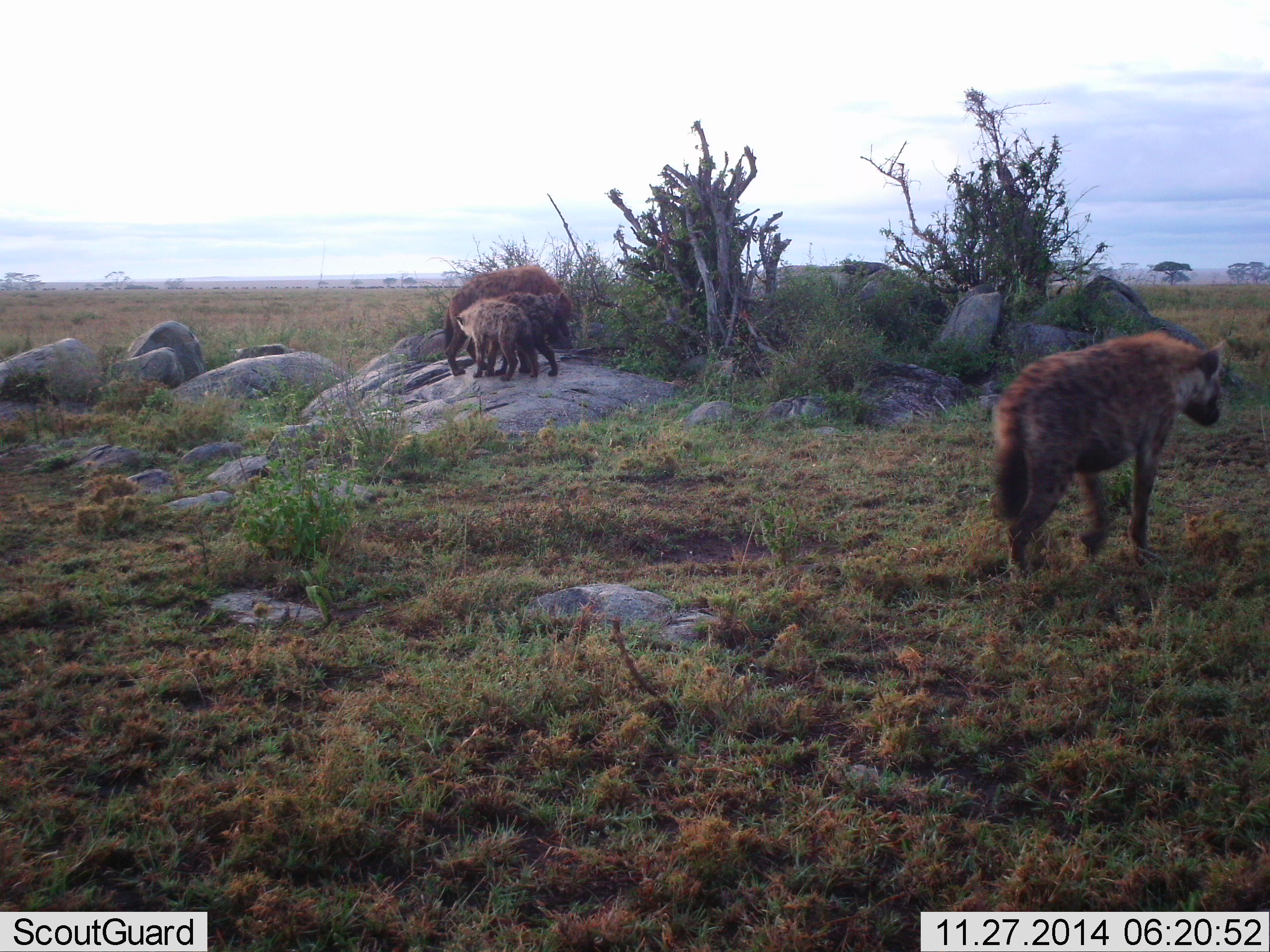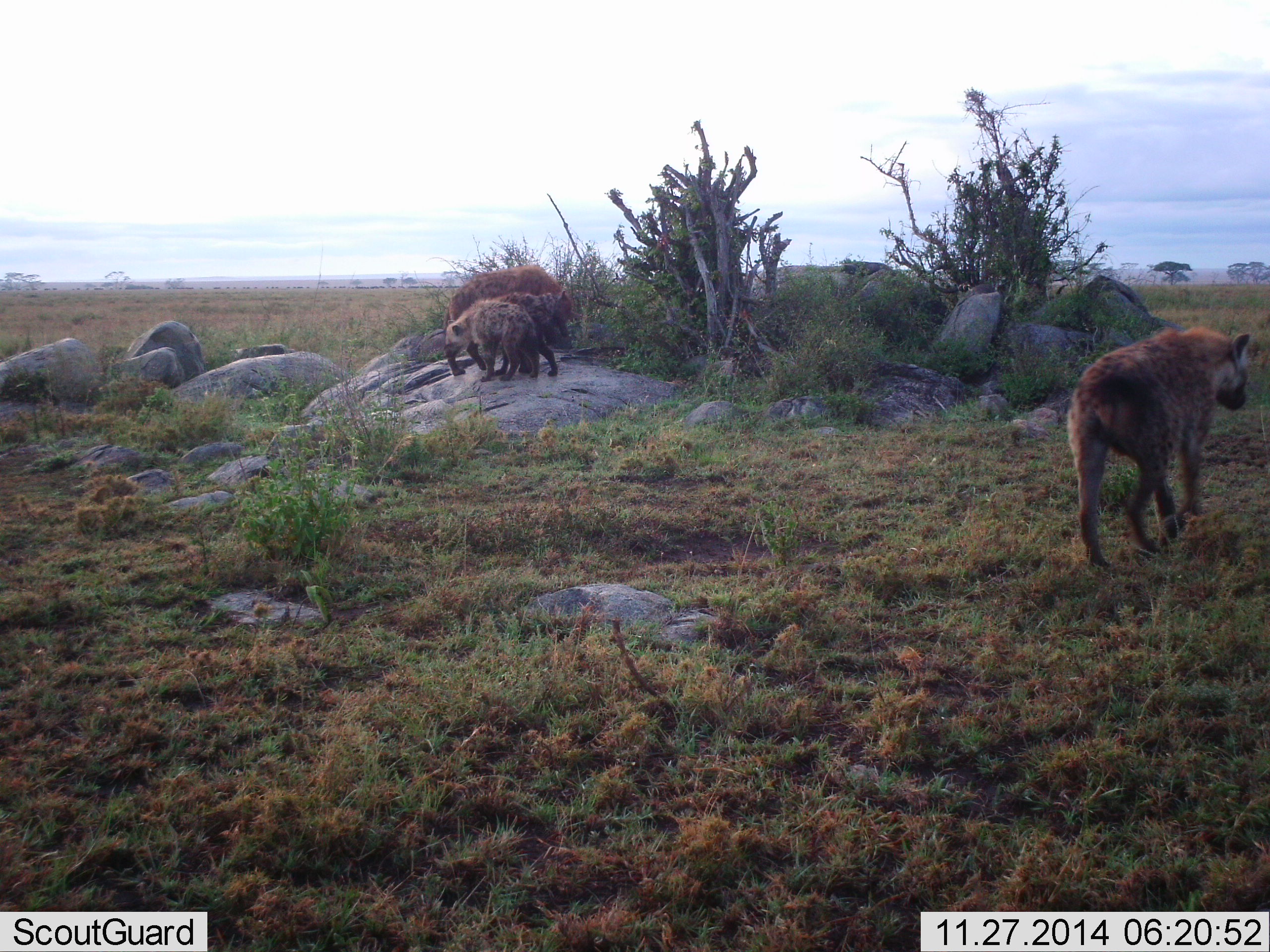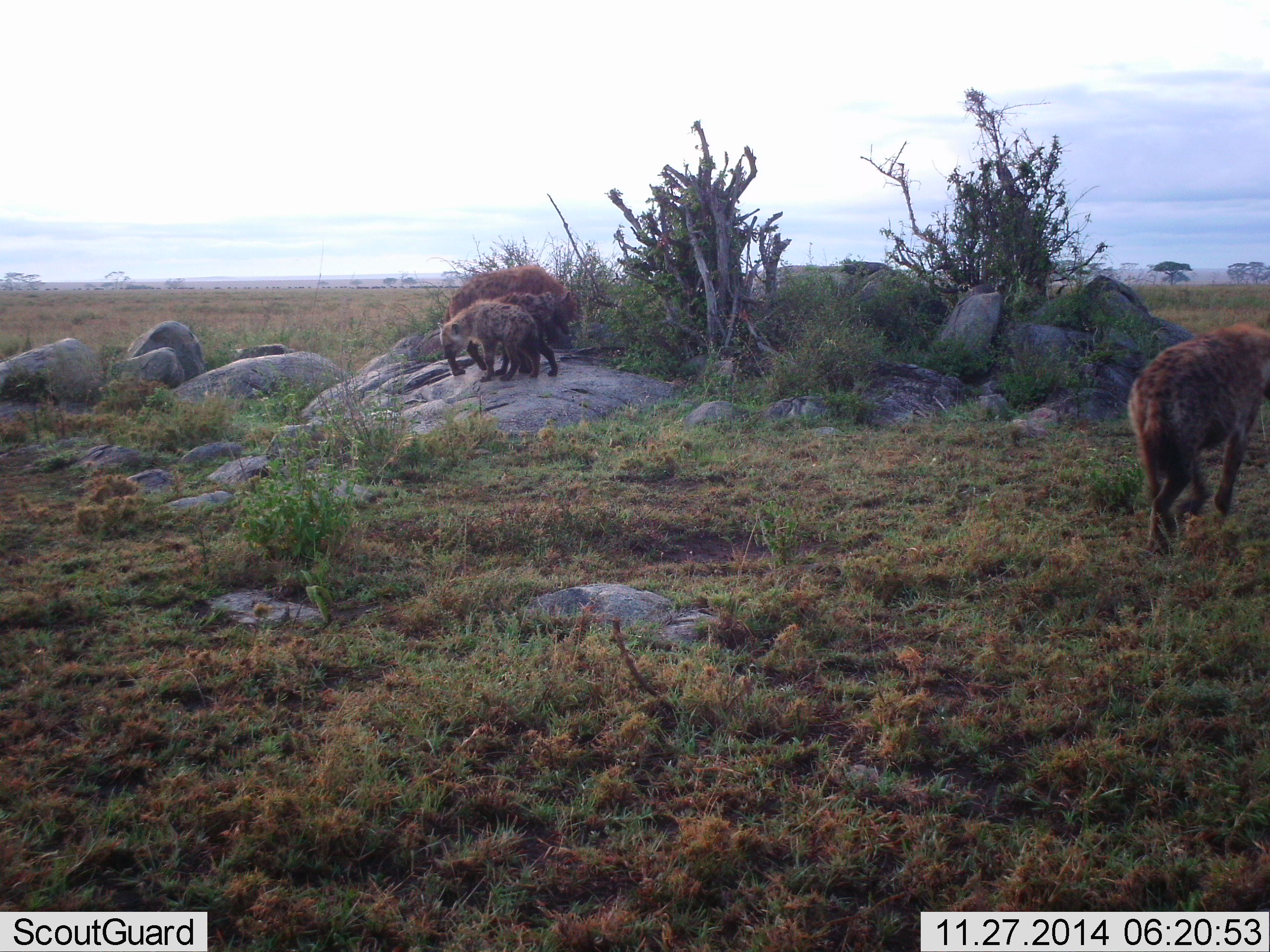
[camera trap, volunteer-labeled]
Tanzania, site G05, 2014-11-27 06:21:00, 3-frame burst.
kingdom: Animalia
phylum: Chordata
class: Mammalia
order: Carnivora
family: Hyaenidae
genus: Crocuta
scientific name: Crocuta crocuta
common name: spotted hyena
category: hyenaspotted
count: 4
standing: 70%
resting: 10%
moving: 80%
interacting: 20%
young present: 60%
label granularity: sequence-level